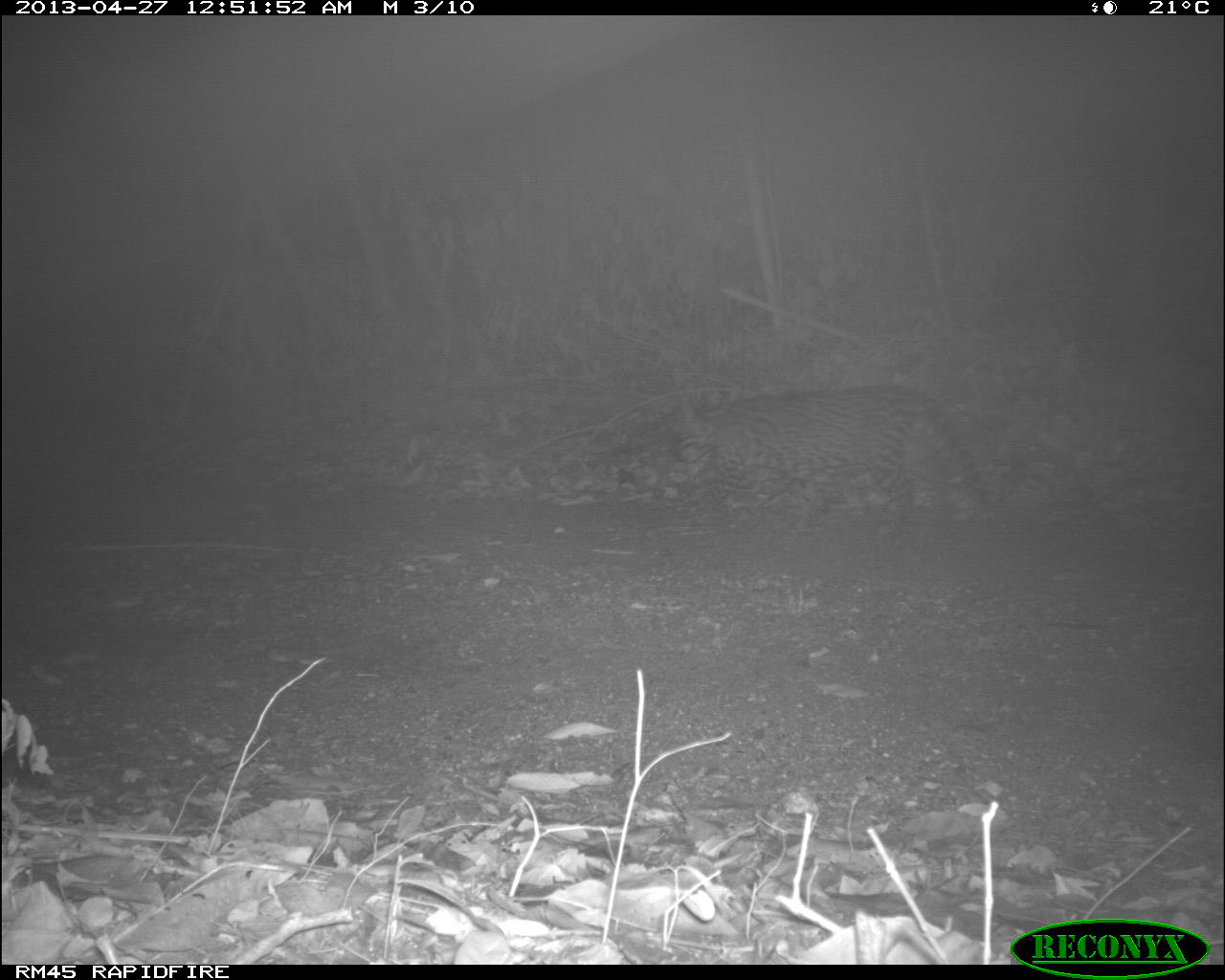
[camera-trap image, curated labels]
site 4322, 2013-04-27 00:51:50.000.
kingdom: Animalia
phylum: Chordata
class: Mammalia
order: Carnivora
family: Felidae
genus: Leopardus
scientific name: Leopardus pardalis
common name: ocelot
Leopardus pardalis (ocelot), count 1.